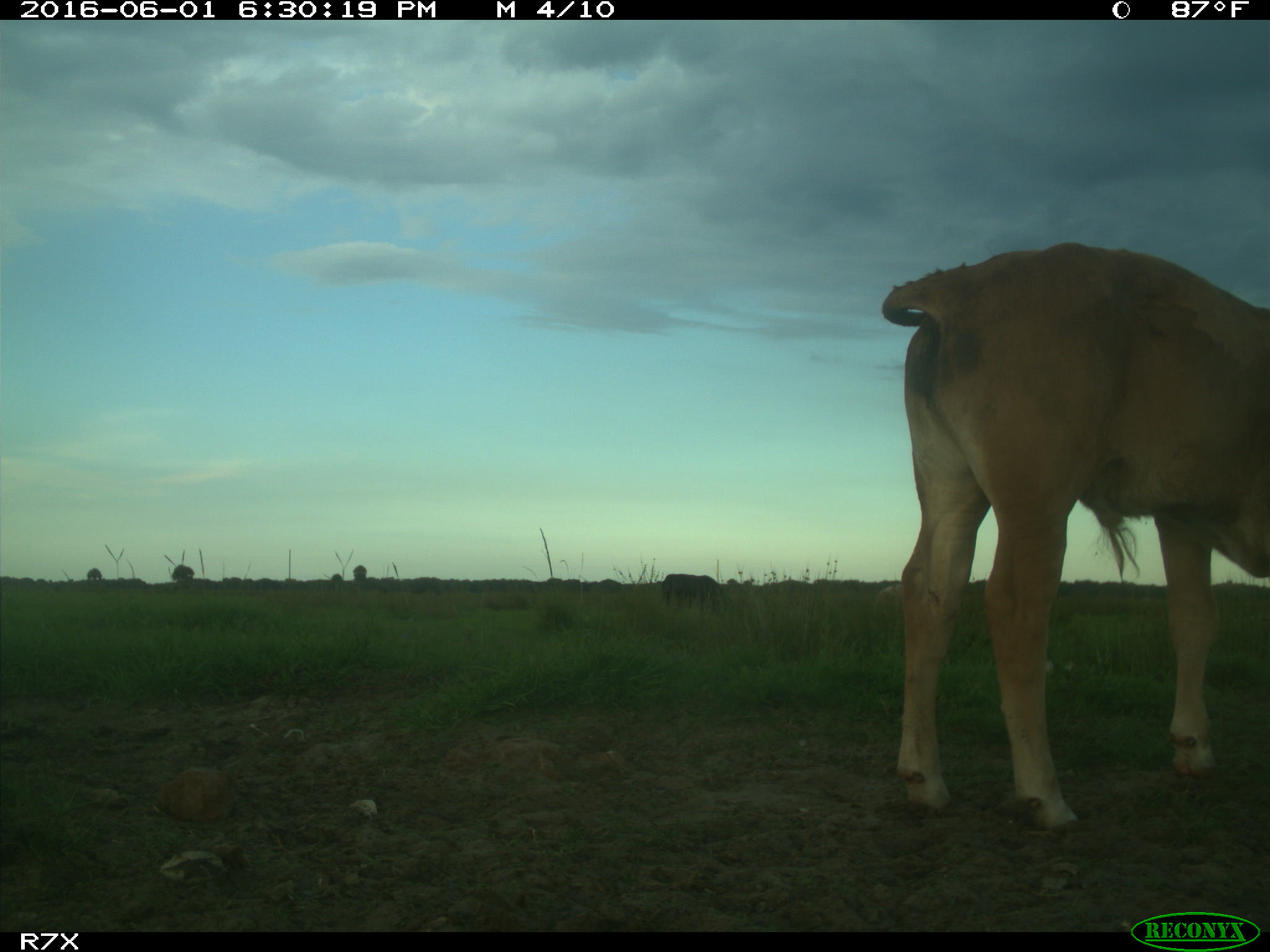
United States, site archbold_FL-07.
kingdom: Animalia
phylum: Chordata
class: Mammalia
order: Artiodactyla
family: Bovidae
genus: Bos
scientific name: Bos taurus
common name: domestic cow